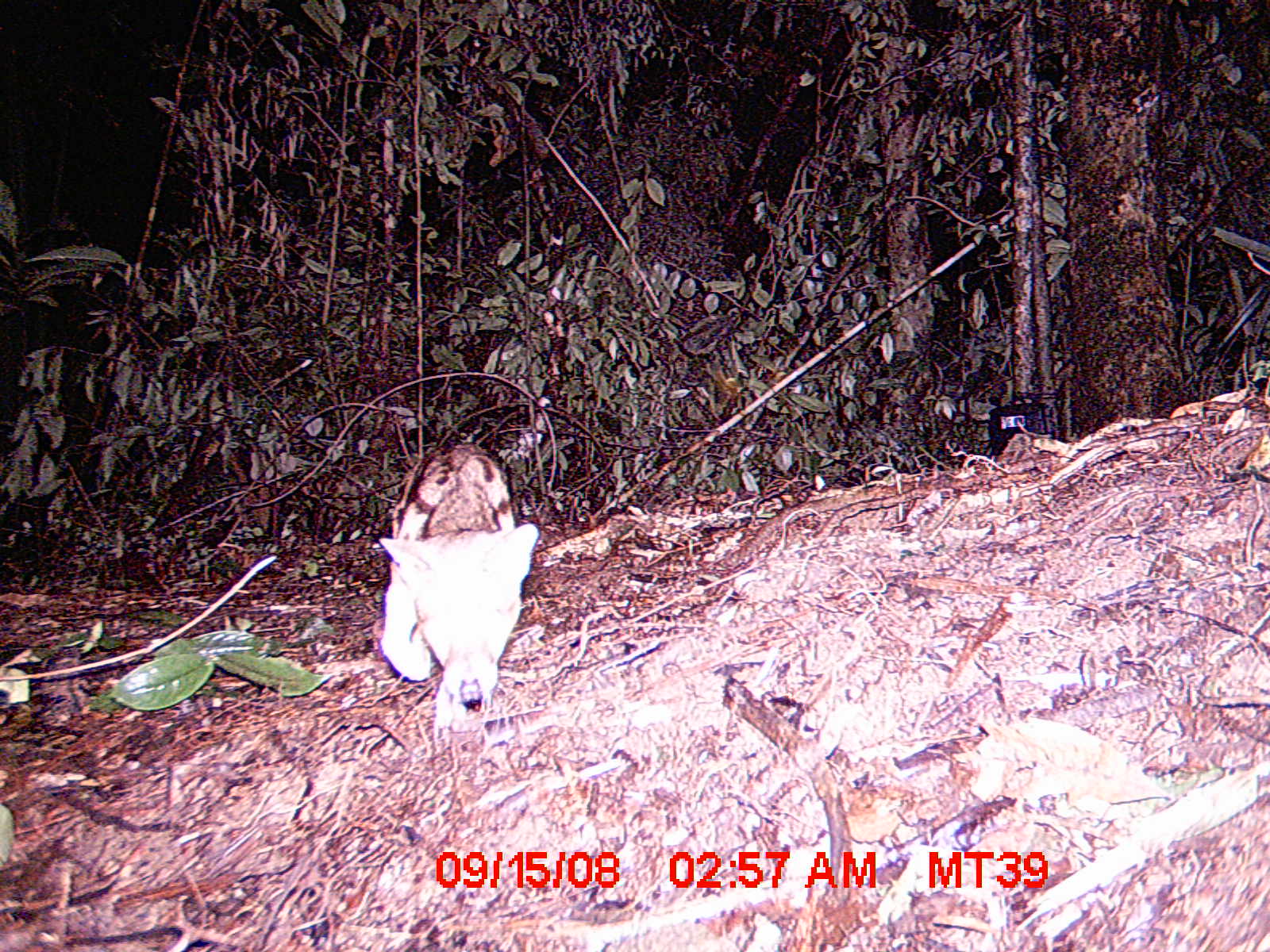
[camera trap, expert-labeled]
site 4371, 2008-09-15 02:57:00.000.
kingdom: Animalia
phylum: Chordata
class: Mammalia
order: Carnivora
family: Eupleridae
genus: Fossa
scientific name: Fossa fossana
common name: fanaloka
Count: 1.